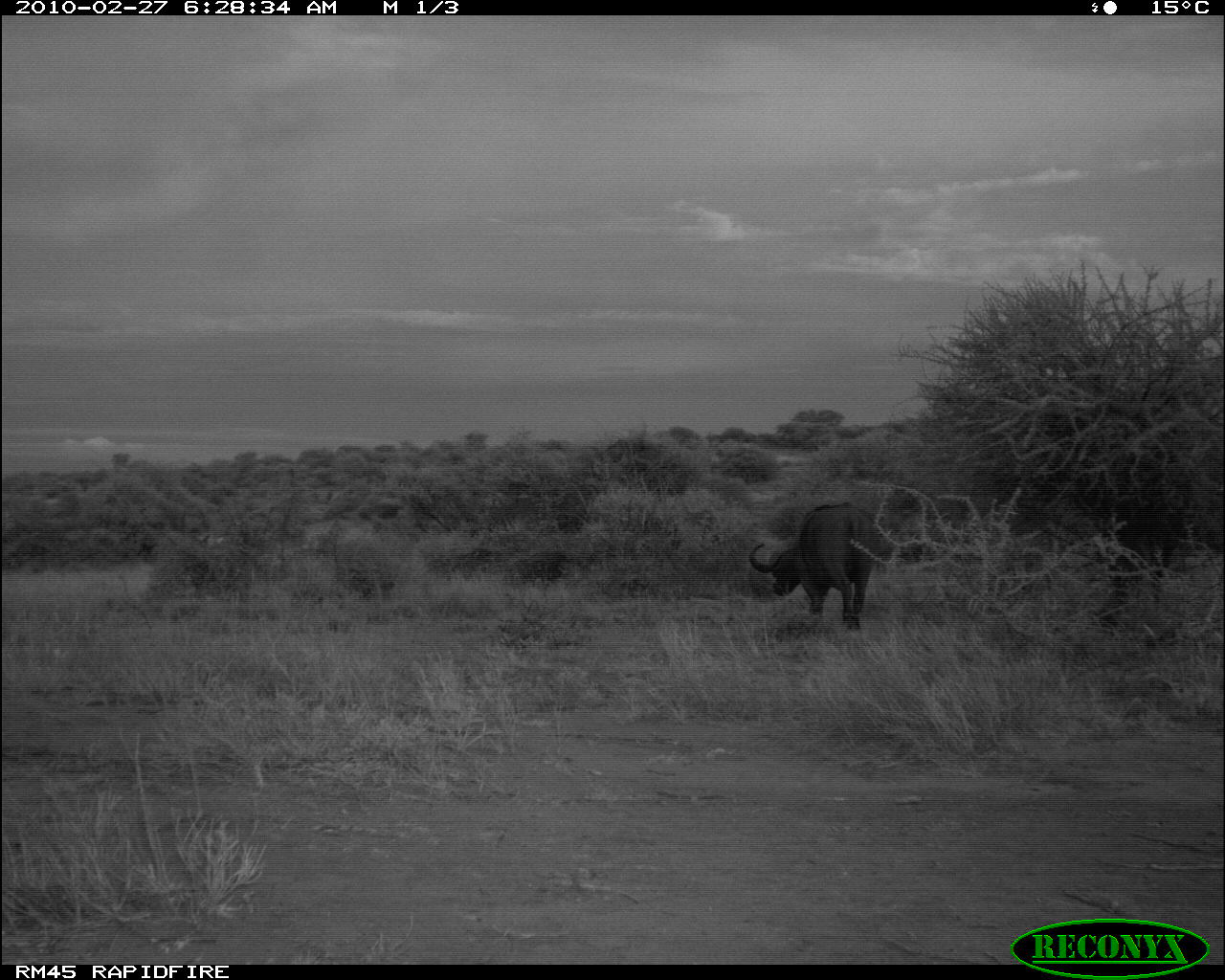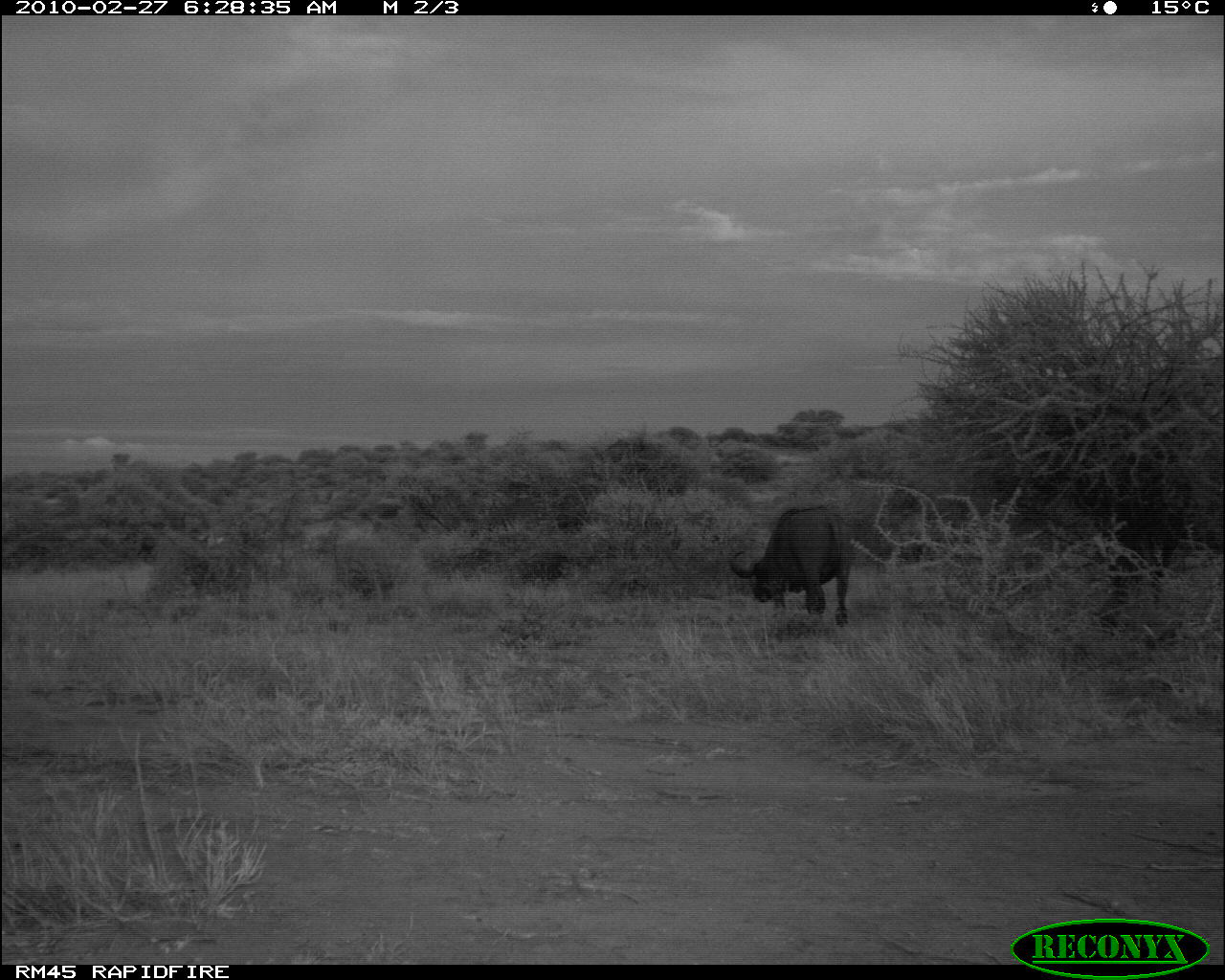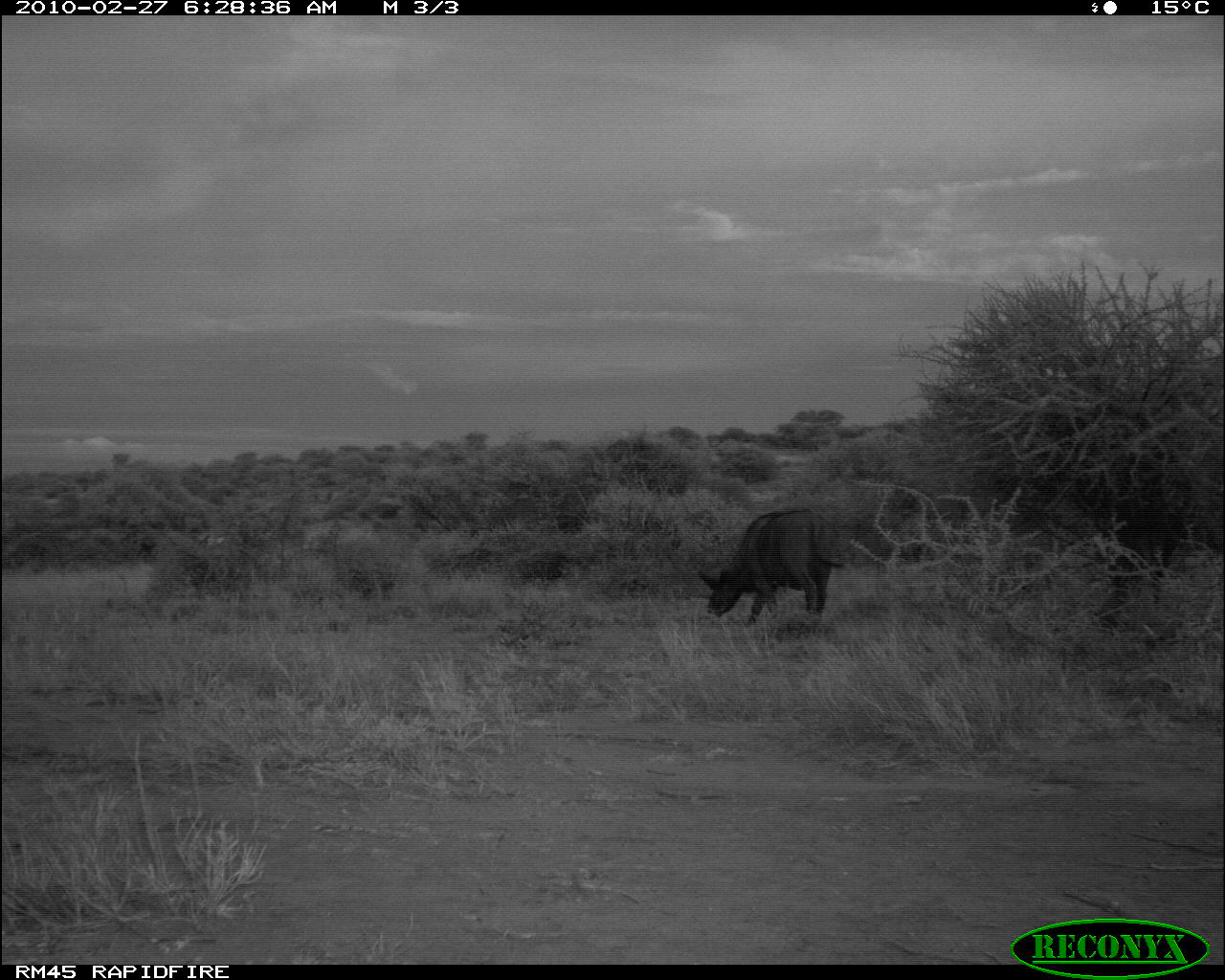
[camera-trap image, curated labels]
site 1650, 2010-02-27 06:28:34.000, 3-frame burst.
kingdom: Animalia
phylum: Chordata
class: Mammalia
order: Artiodactyla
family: Bovidae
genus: Syncerus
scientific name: Syncerus caffer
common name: african buffalo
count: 1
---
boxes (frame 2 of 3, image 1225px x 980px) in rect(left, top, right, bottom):
syncerus caffer: rect(725, 502, 854, 628)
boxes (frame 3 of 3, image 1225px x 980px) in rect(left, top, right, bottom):
syncerus caffer: rect(692, 507, 846, 628)